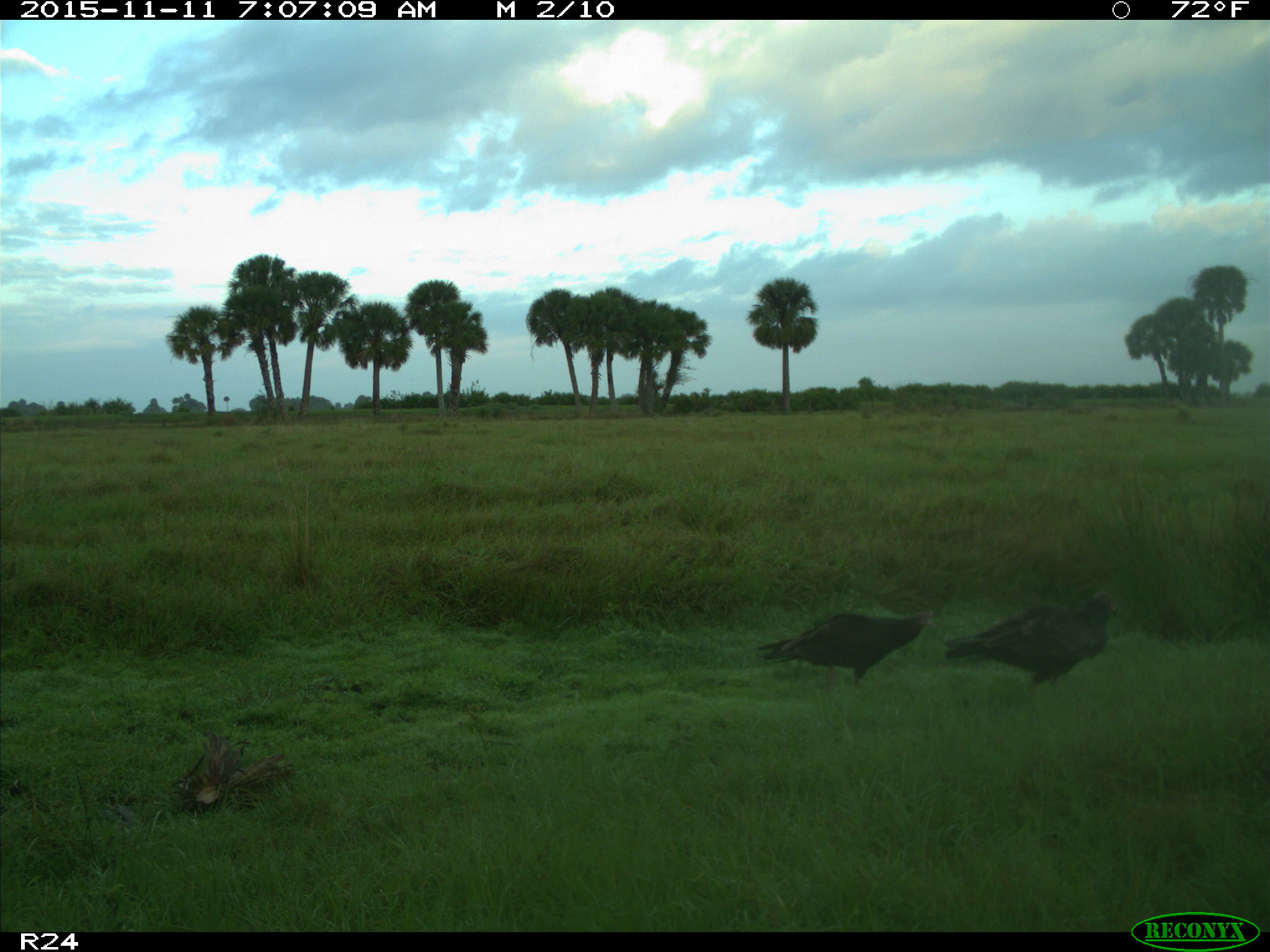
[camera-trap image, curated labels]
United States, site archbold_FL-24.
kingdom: Animalia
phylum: Chordata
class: Aves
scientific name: Aves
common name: birds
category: unidentified bird